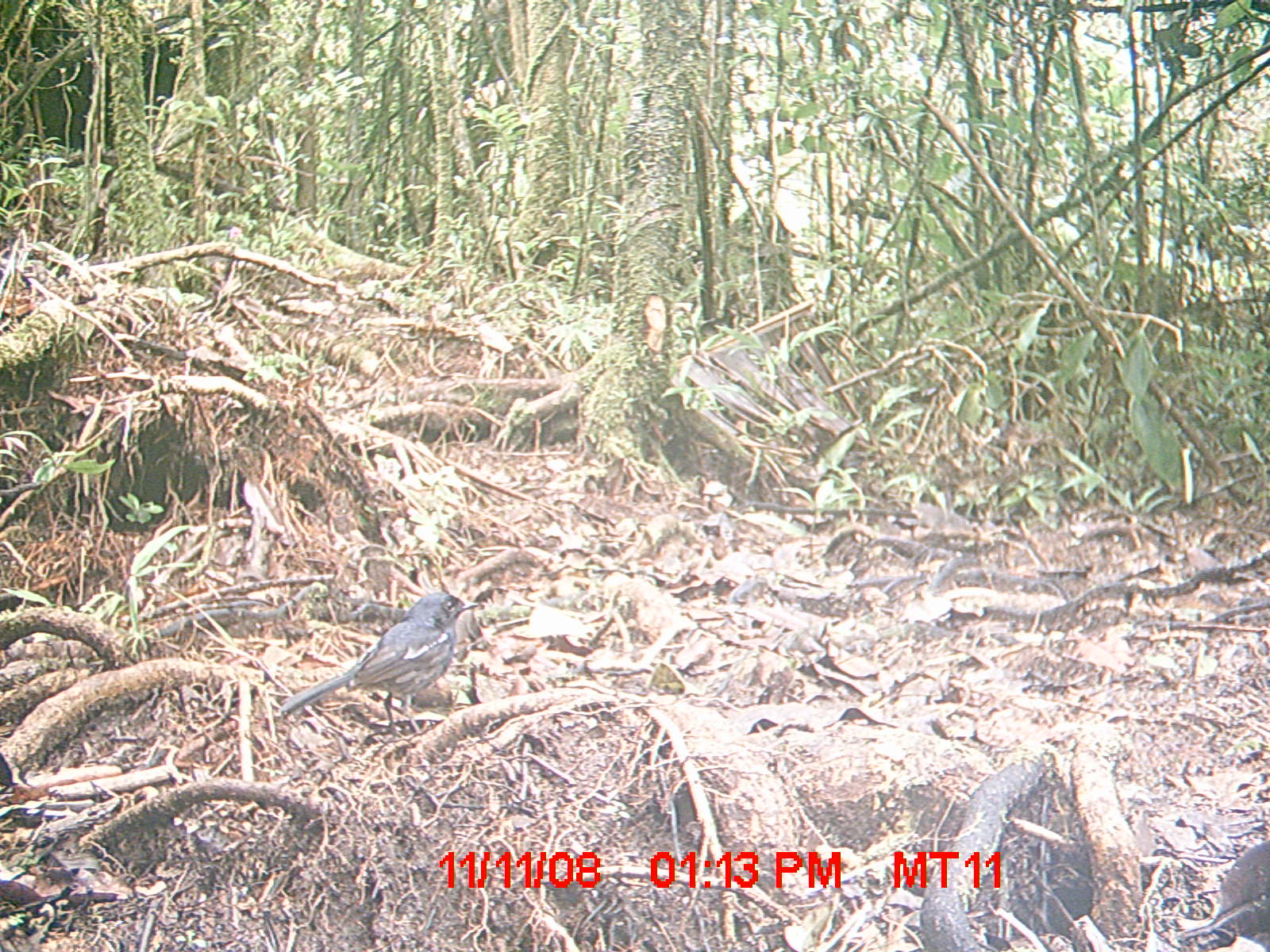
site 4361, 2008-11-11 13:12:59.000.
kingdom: Animalia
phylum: Chordata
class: Aves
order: Passeriformes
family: Muscicapidae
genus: Copsychus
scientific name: Copsychus albospecularis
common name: madagascar magpie-robin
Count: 1.